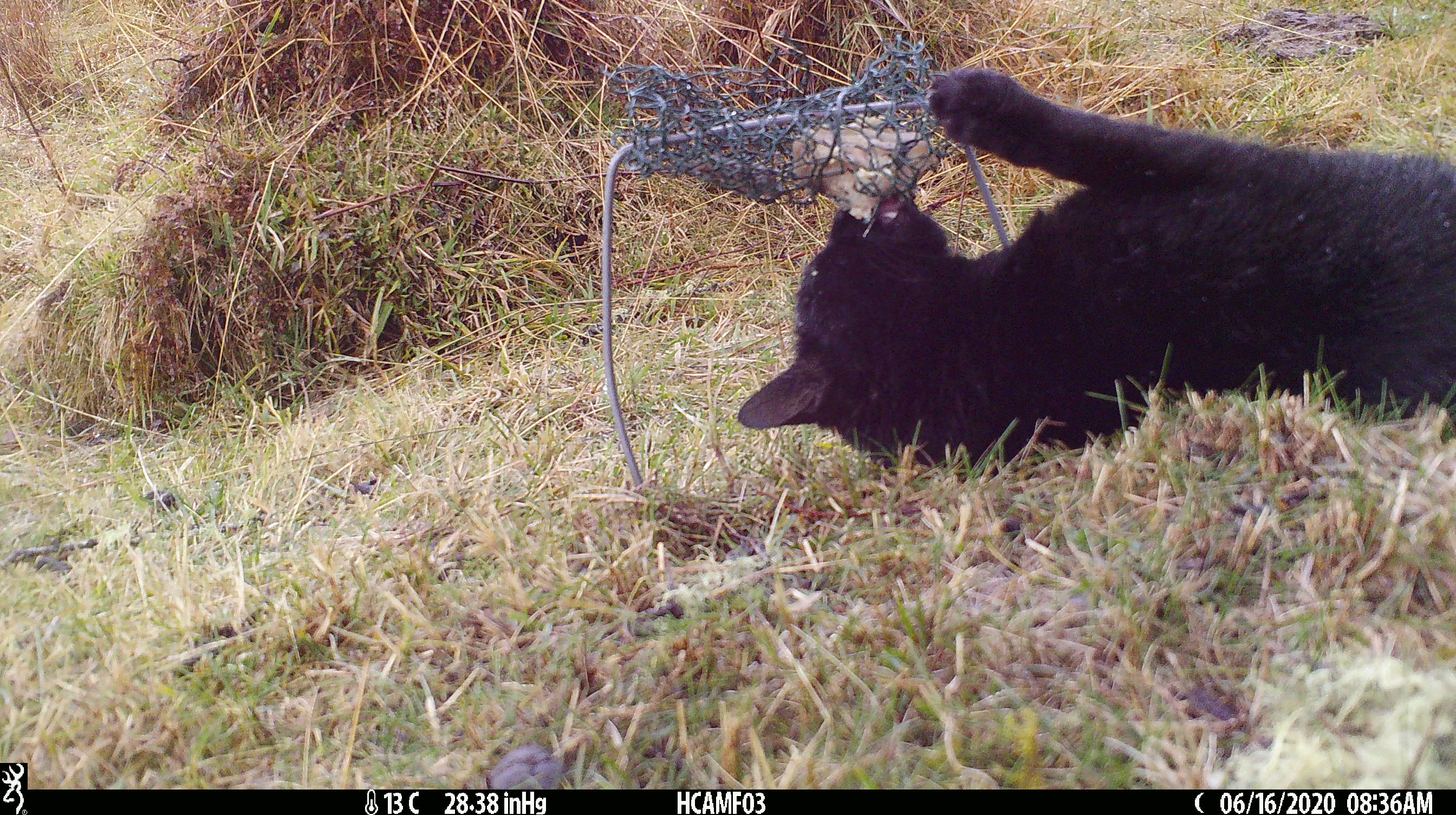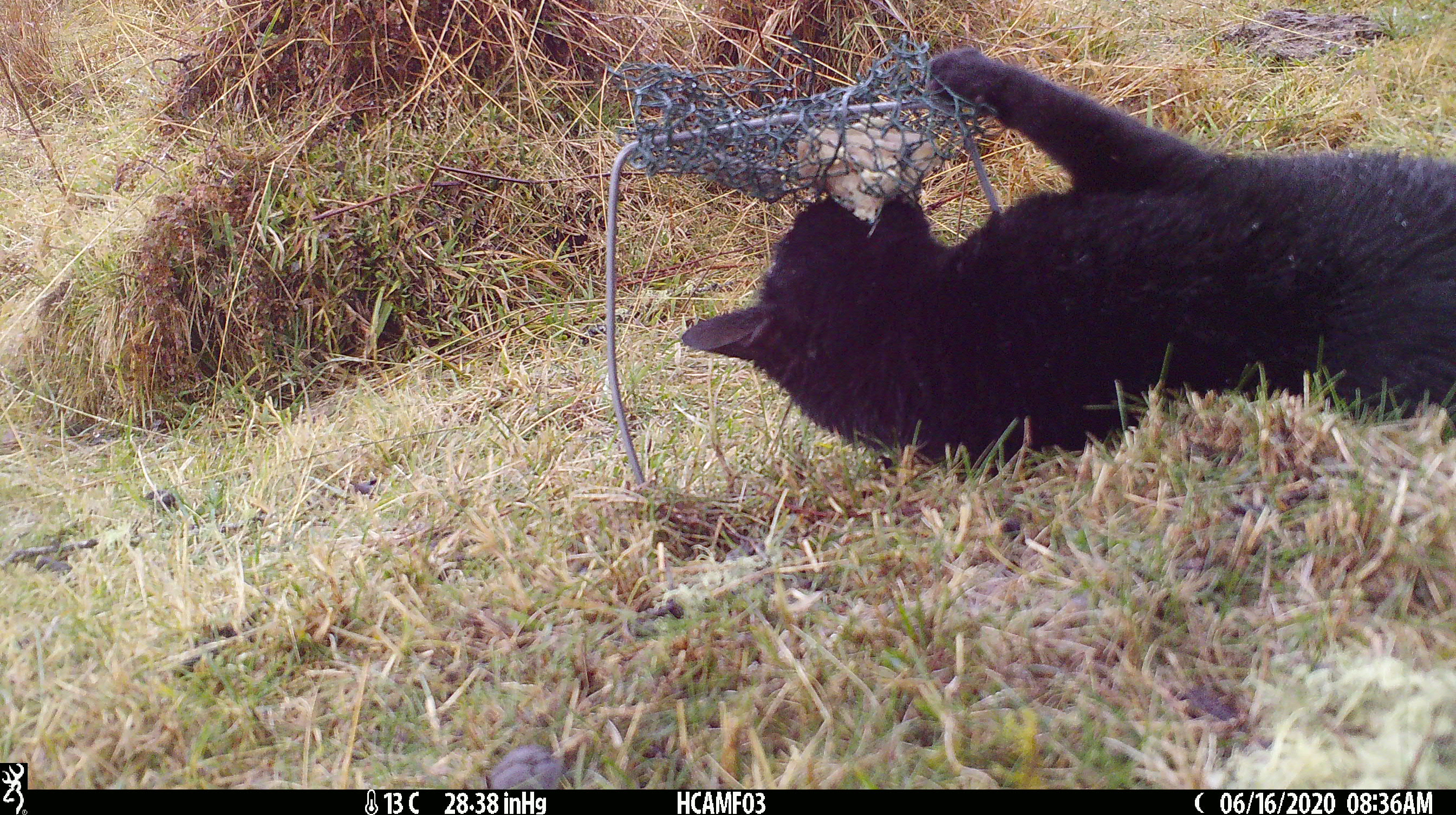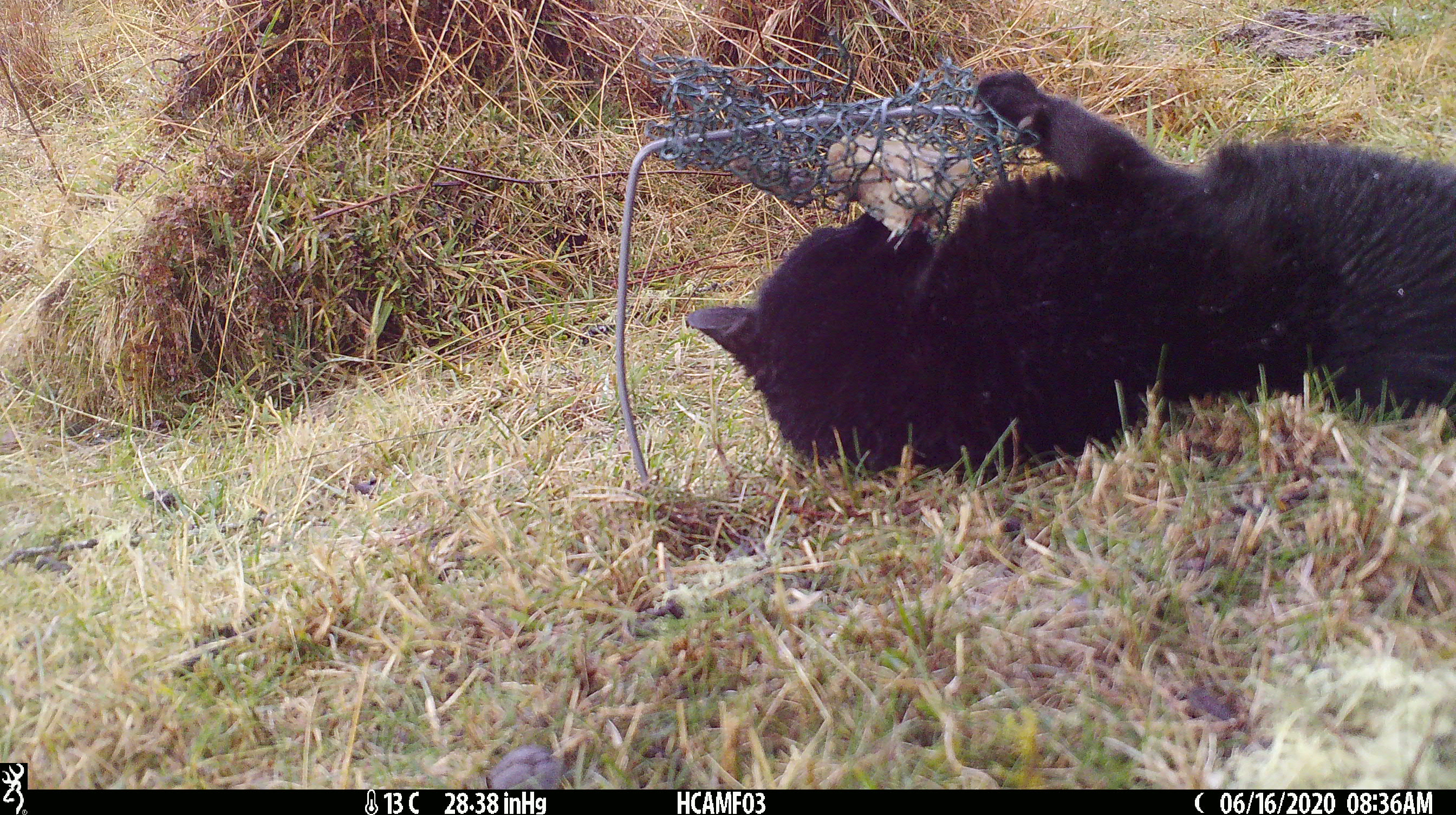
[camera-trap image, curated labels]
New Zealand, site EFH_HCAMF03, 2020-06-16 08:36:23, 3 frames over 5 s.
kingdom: Animalia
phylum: Chordata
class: Mammalia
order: Carnivora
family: Felidae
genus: Felis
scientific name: Felis catus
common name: domestic cat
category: cat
Cat (domestic cat) (Felis catus).